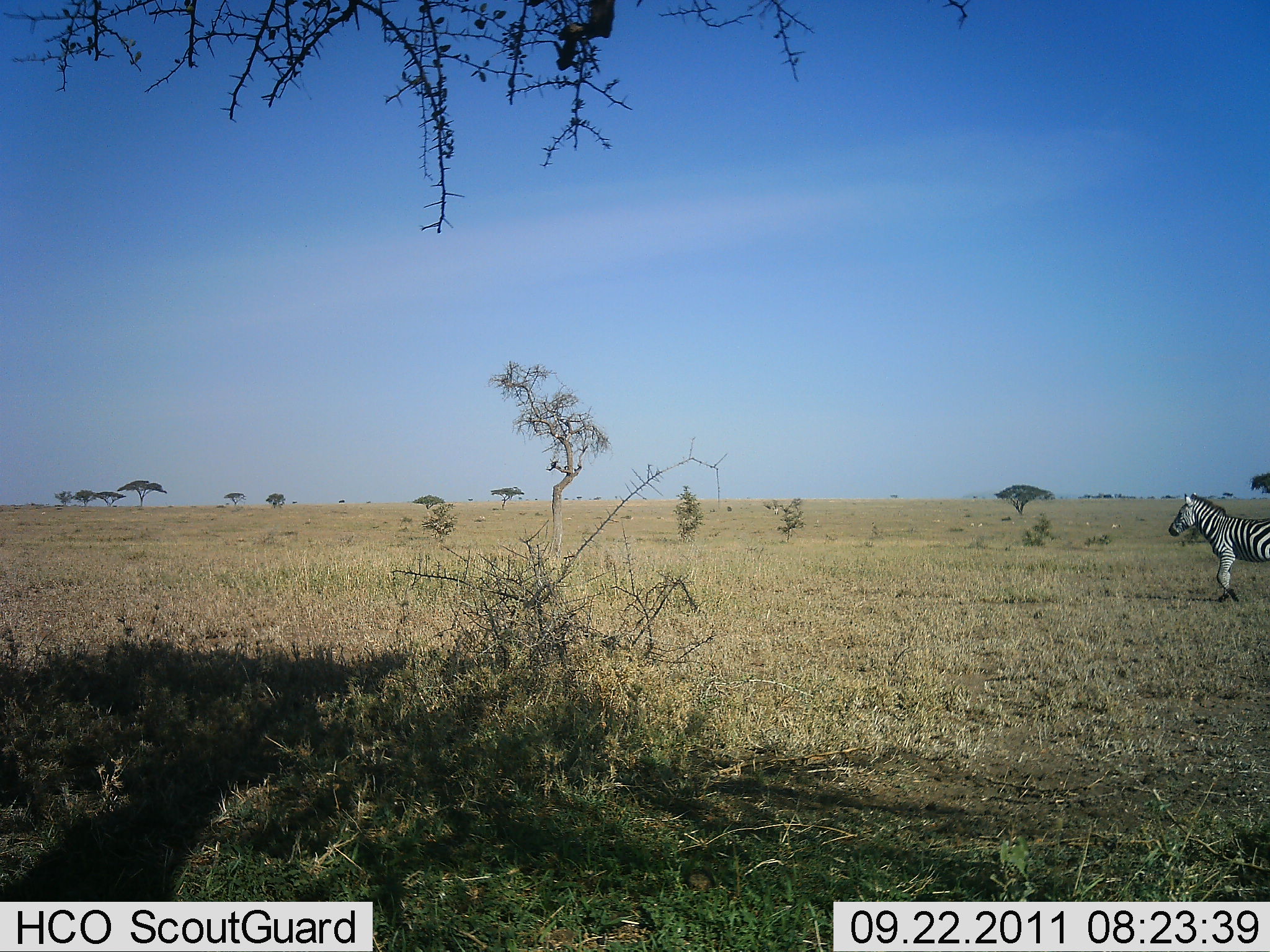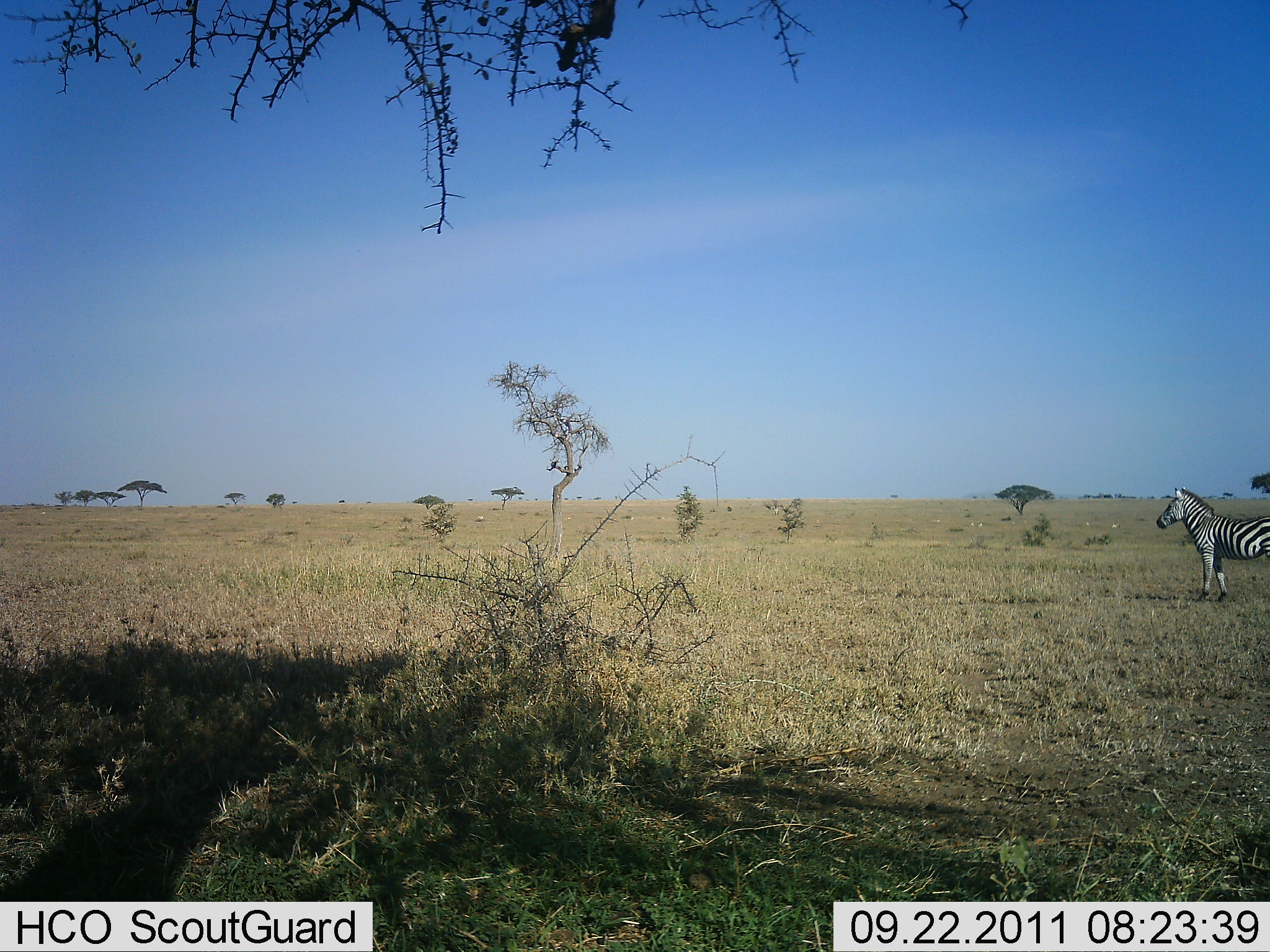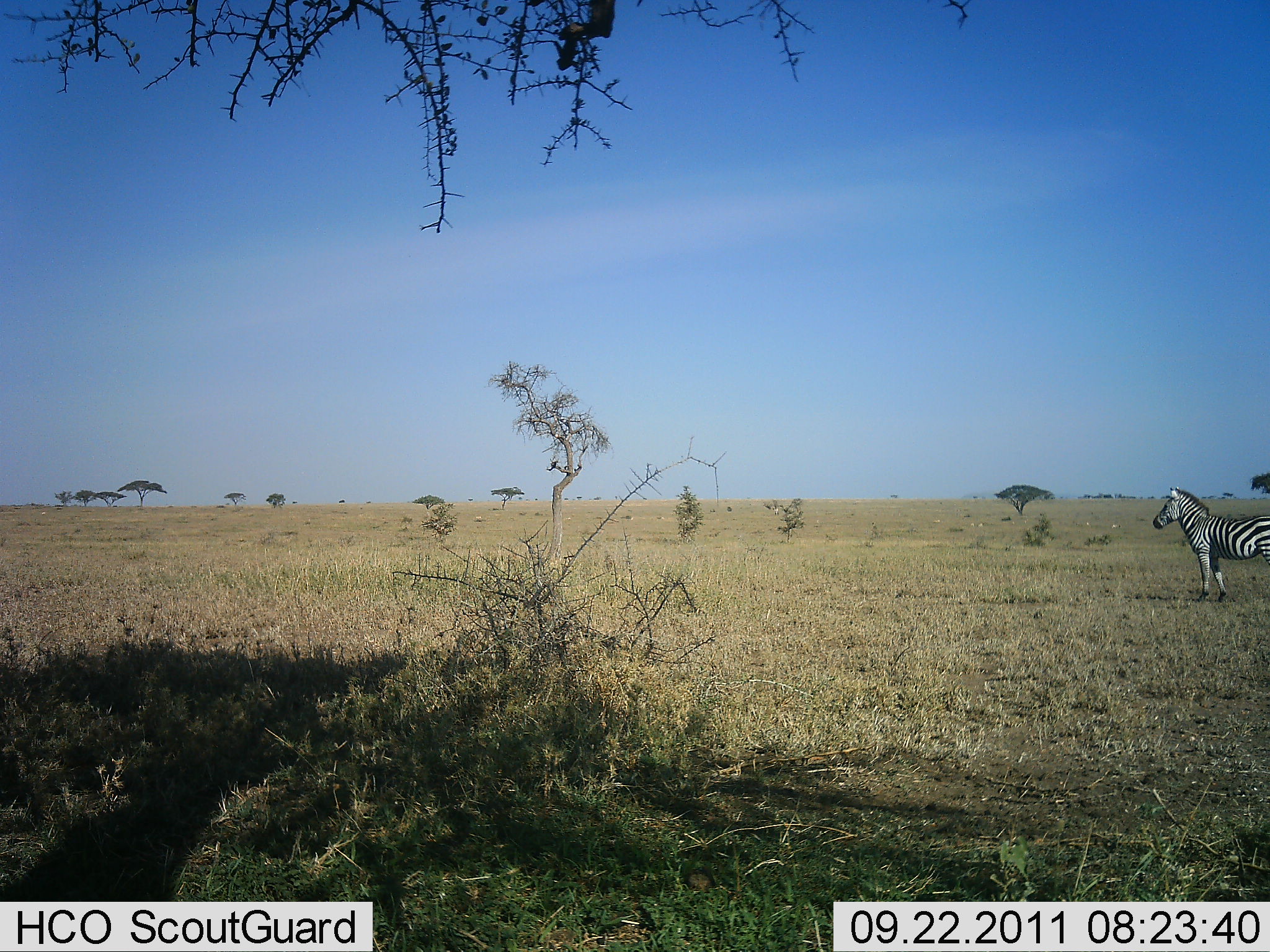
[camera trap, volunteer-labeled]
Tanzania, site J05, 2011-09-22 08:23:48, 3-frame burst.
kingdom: Animalia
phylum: Chordata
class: Mammalia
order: Perissodactyla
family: Equidae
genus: Equus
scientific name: Equus quagga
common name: plains zebra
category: zebra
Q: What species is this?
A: Zebra (plains zebra) (Equus quagga).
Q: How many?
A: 1.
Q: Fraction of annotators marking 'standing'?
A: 68%.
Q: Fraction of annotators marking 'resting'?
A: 5%.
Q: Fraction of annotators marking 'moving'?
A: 26%.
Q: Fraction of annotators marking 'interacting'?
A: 0%.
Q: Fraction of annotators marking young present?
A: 0%.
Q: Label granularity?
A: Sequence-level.